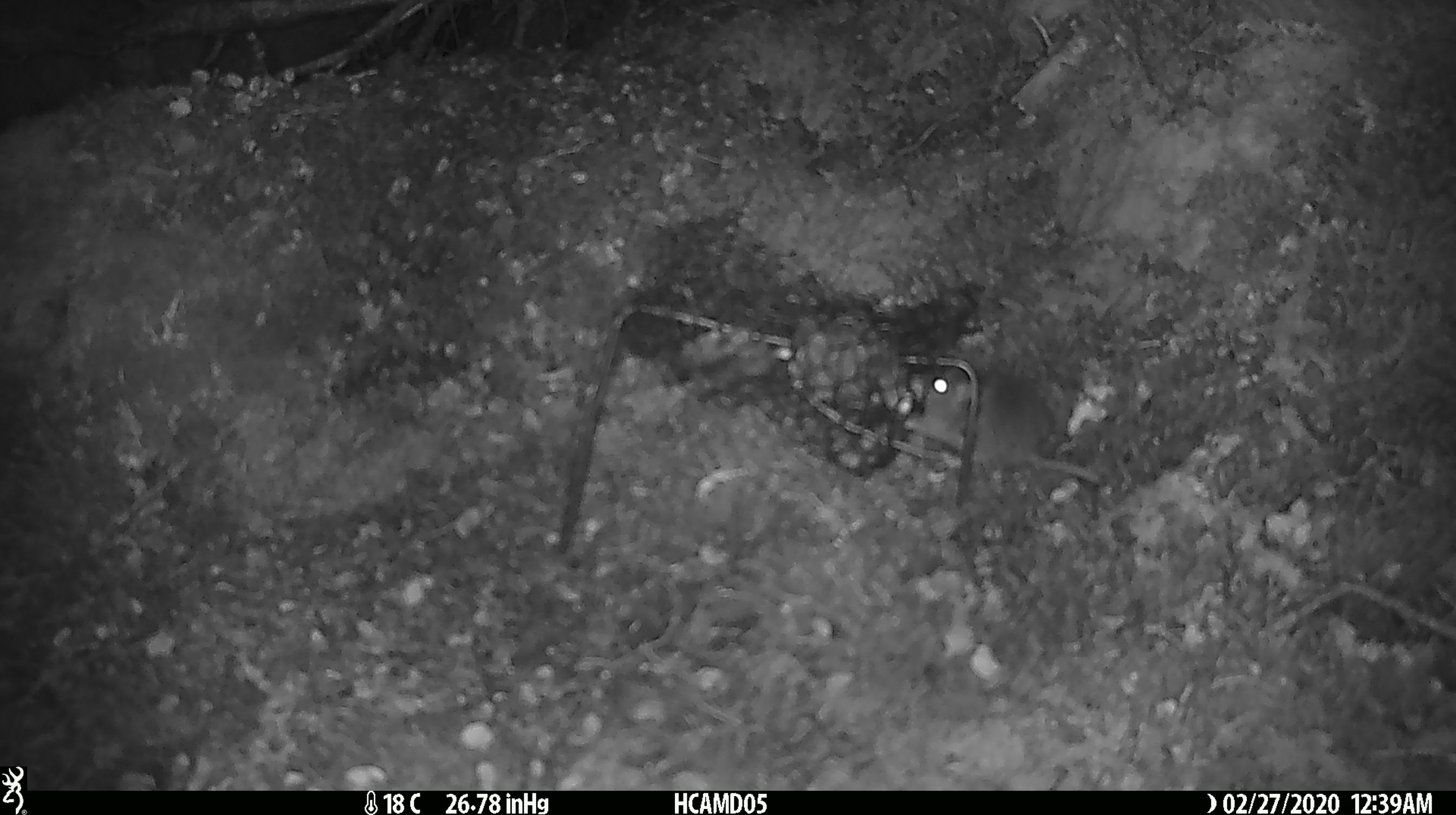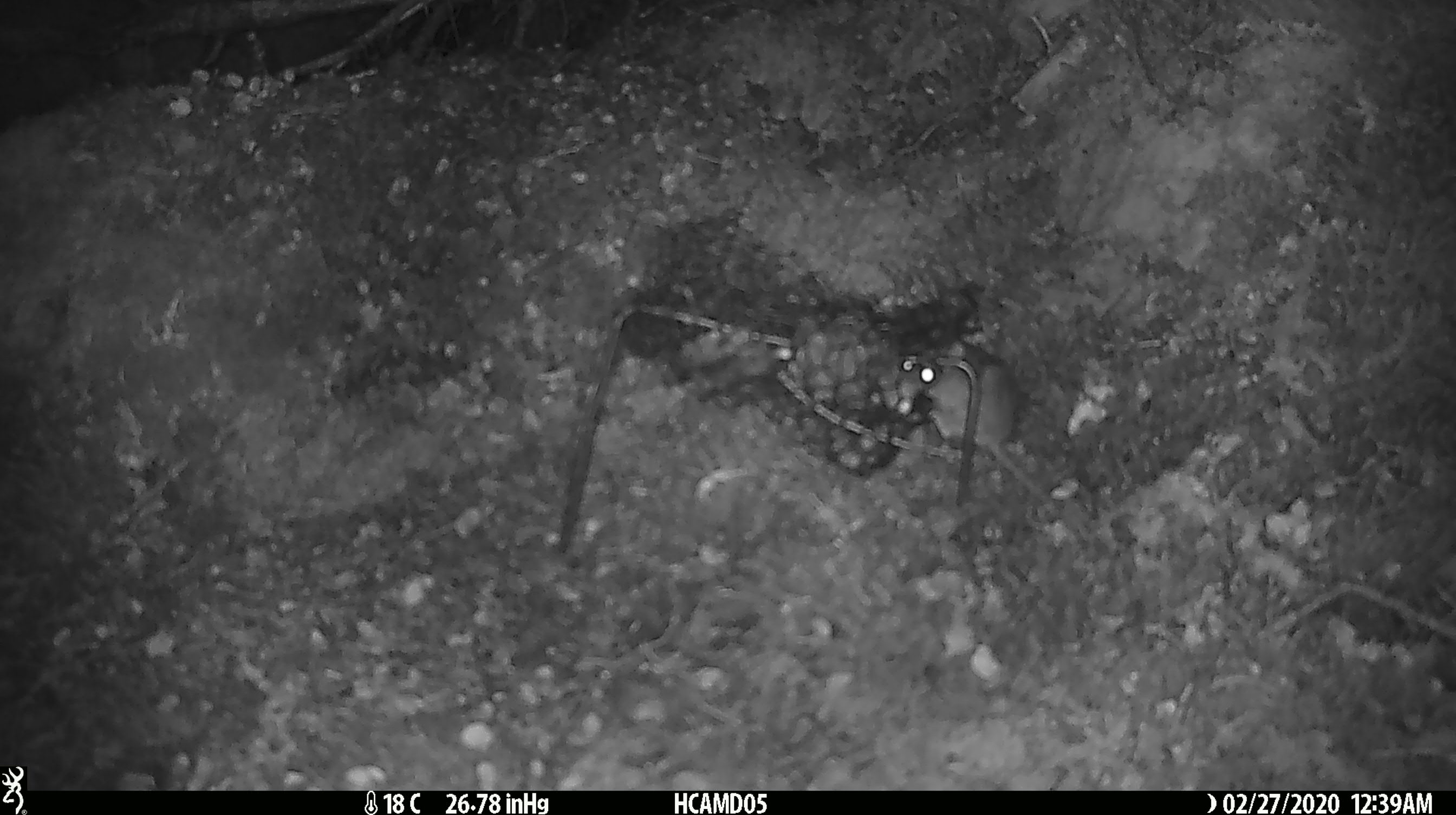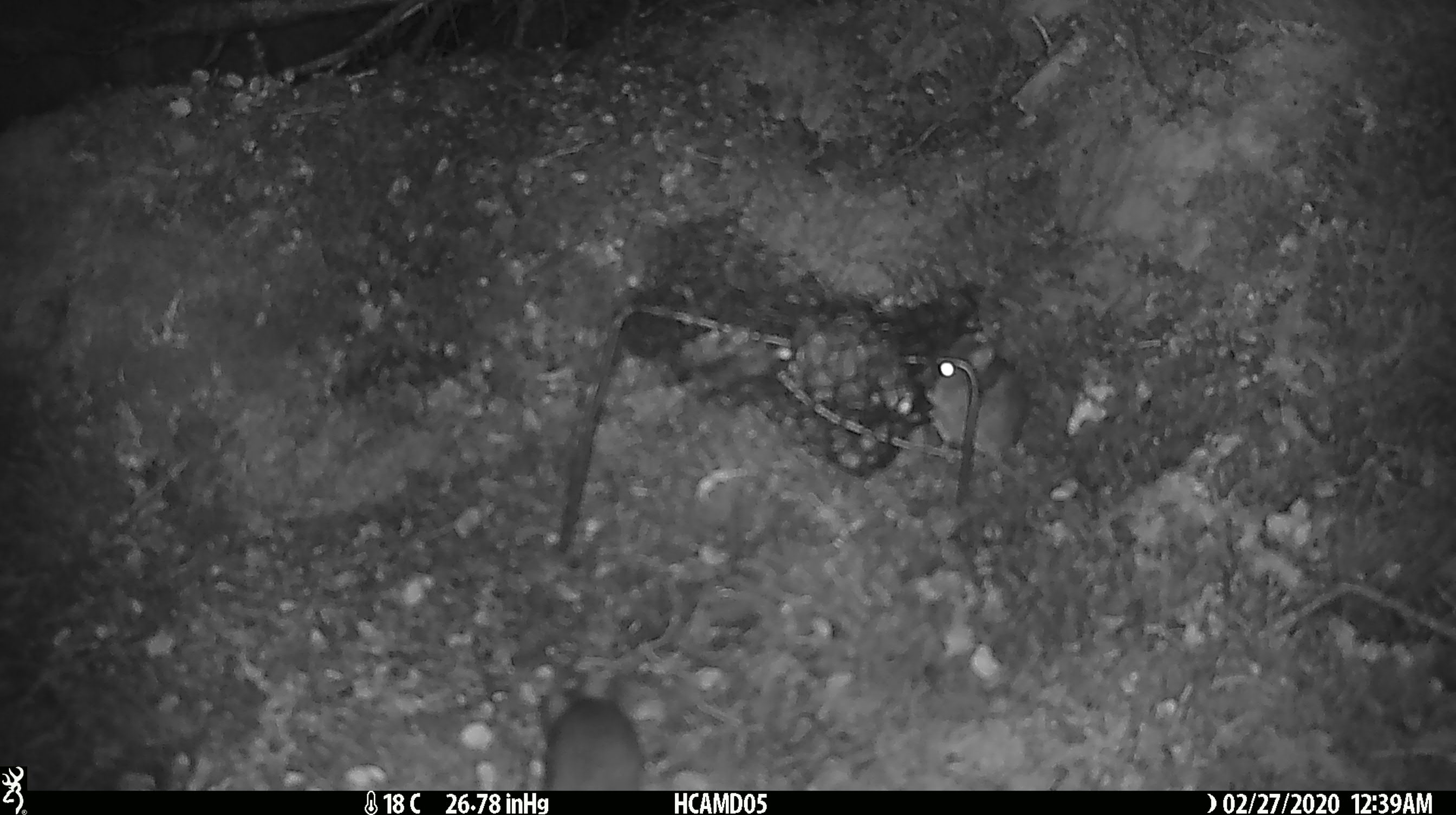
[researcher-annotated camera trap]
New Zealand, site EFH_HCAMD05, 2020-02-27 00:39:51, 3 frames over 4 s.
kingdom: Animalia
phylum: Chordata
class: Mammalia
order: Rodentia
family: Muridae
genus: Mus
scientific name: Mus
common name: mouse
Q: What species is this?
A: Mouse (Mus).